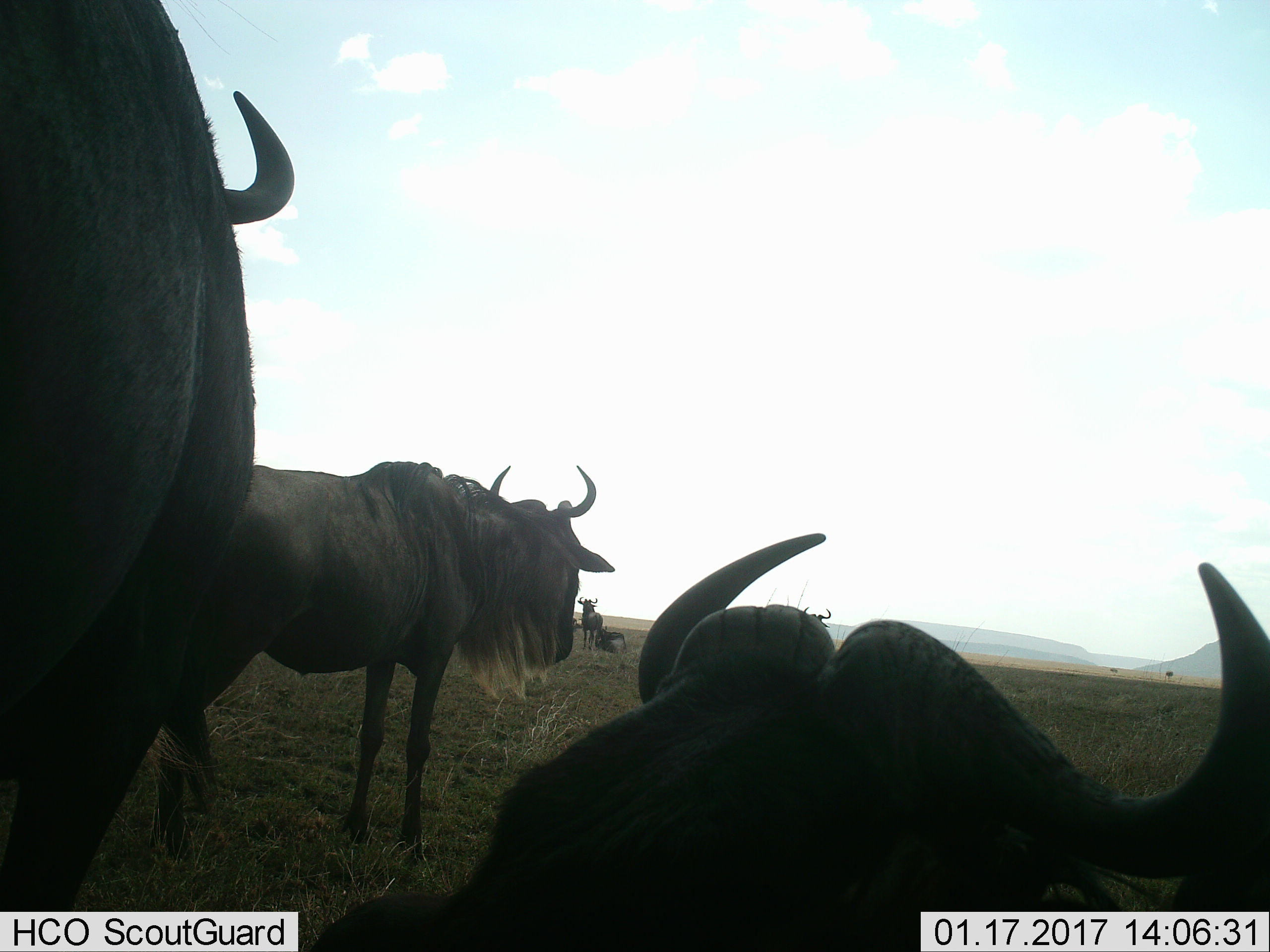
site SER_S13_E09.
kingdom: Animalia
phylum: Chordata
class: Mammalia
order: Artiodactyla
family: Bovidae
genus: Connochaetes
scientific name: Connochaetes taurinus taurinus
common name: blue wildebeest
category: wildebeestblue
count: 5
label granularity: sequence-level